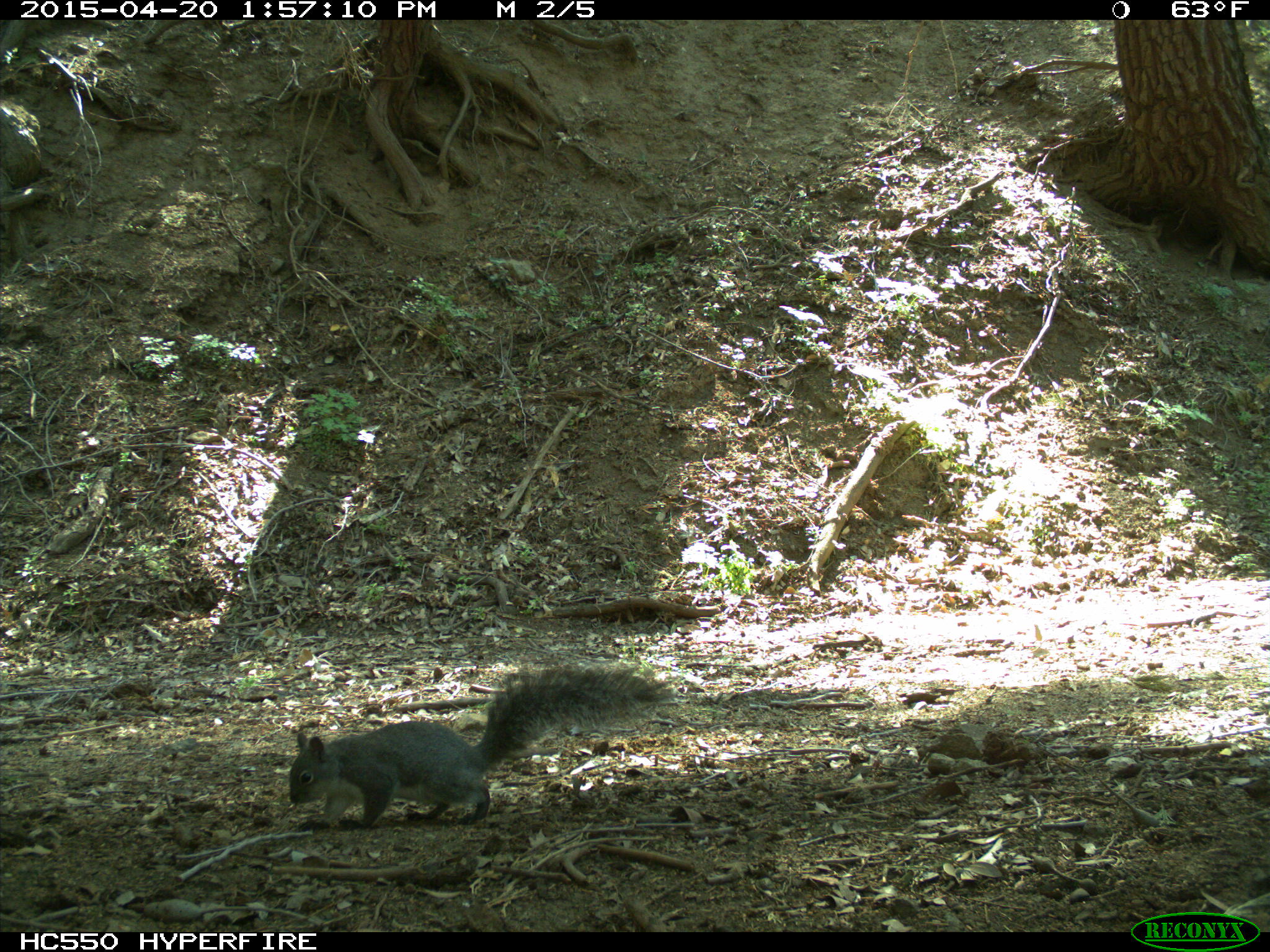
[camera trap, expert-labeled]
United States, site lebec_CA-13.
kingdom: Animalia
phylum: Chordata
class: Mammalia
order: Rodentia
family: Sciuridae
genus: Sciurus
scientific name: Sciurus carolinensis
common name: eastern gray squirrel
Sciurus carolinensis (eastern gray squirrel).